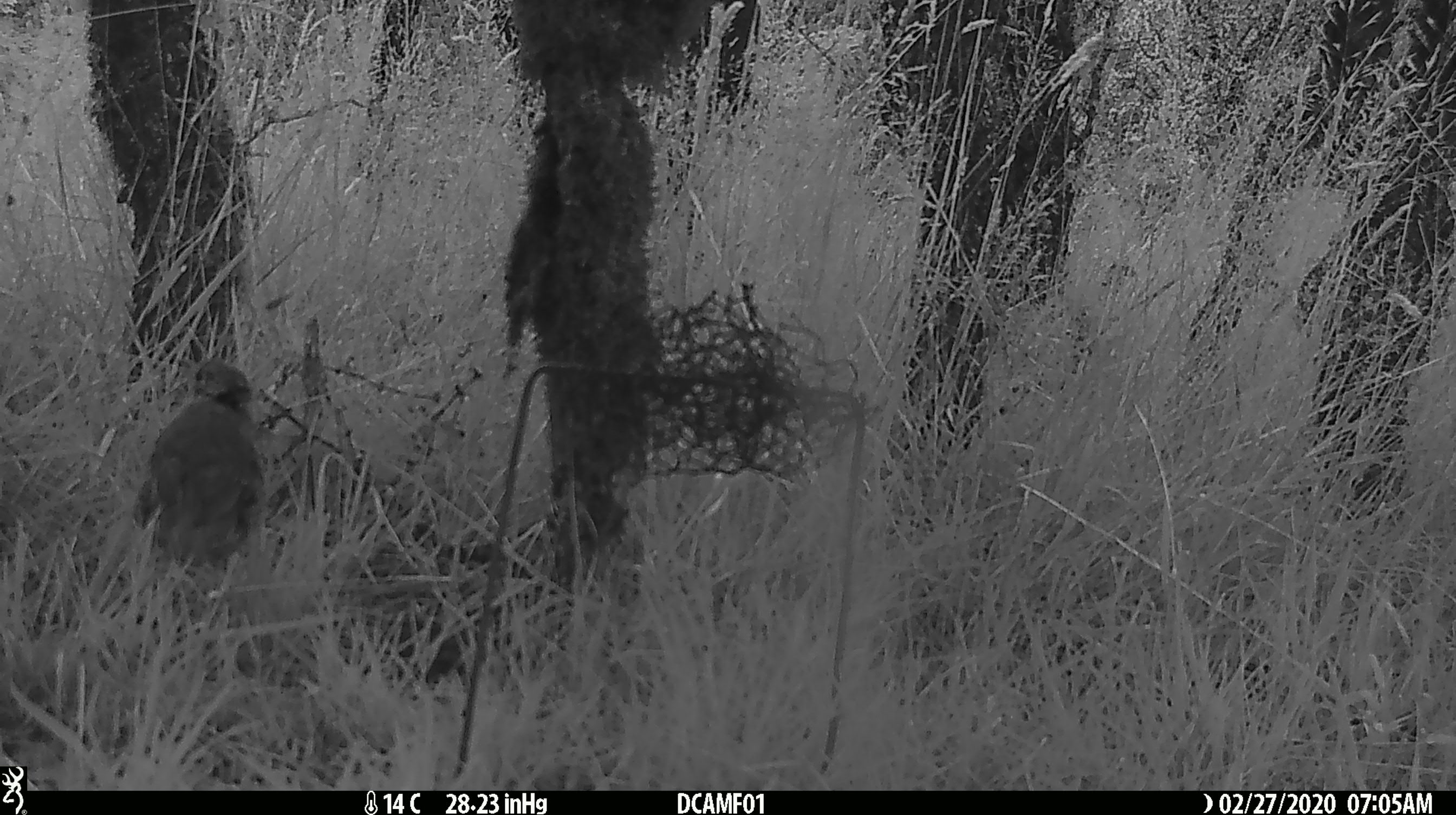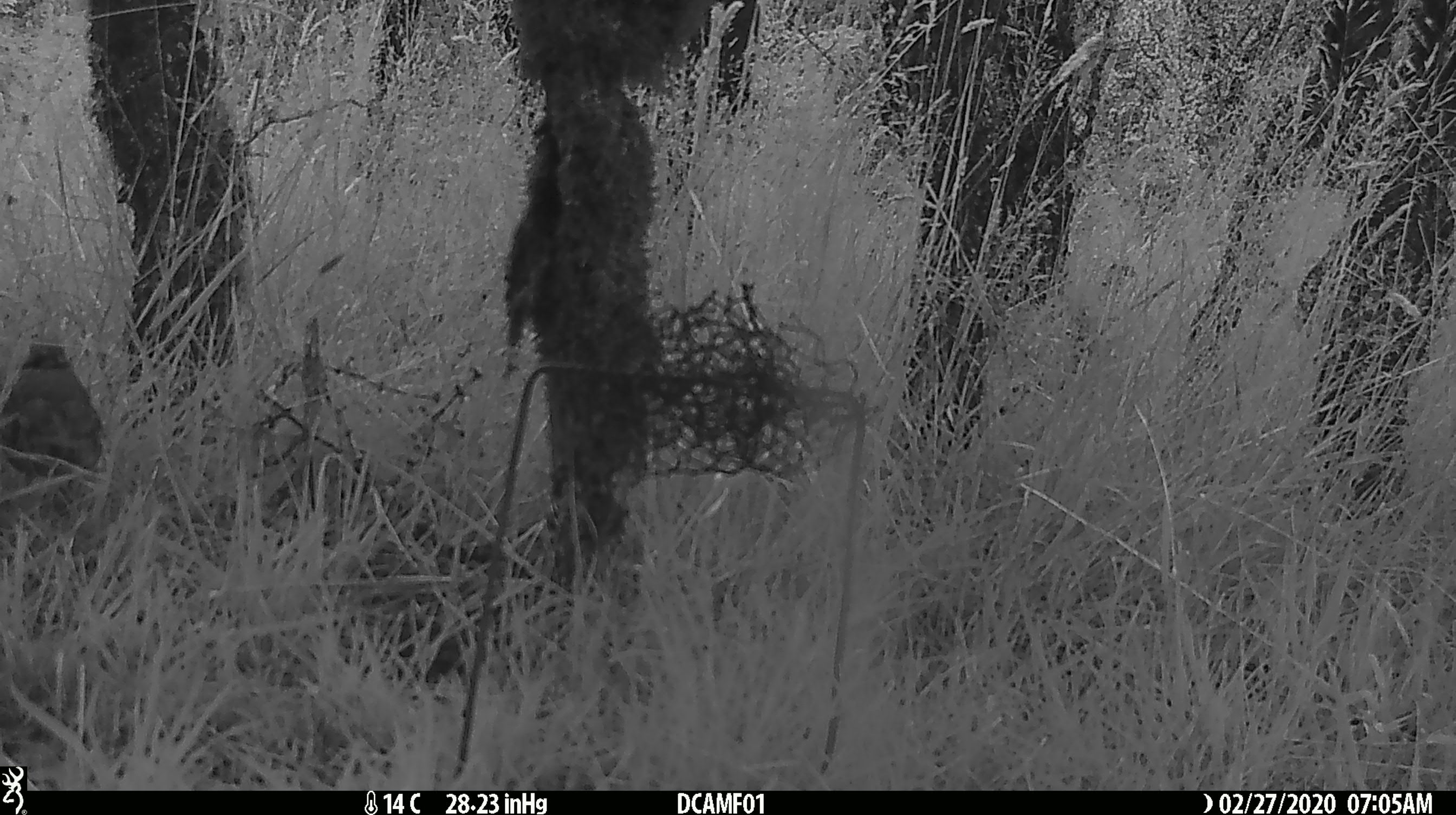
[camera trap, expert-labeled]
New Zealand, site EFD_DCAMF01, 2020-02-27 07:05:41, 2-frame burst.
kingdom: Animalia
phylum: Chordata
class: Aves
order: Passeriformes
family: Turdidae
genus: Turdus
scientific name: Turdus philomelos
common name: song thrush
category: thrush